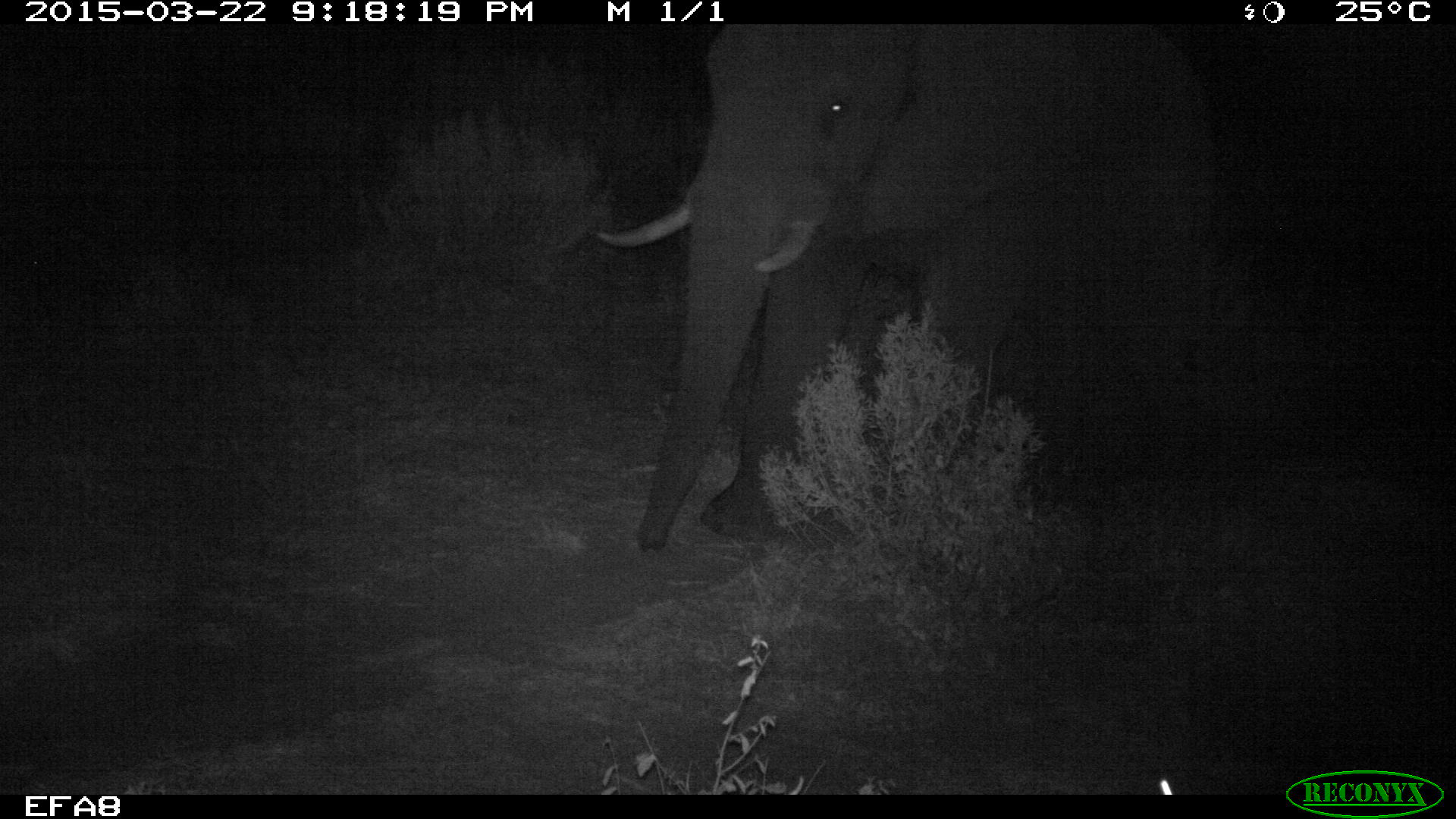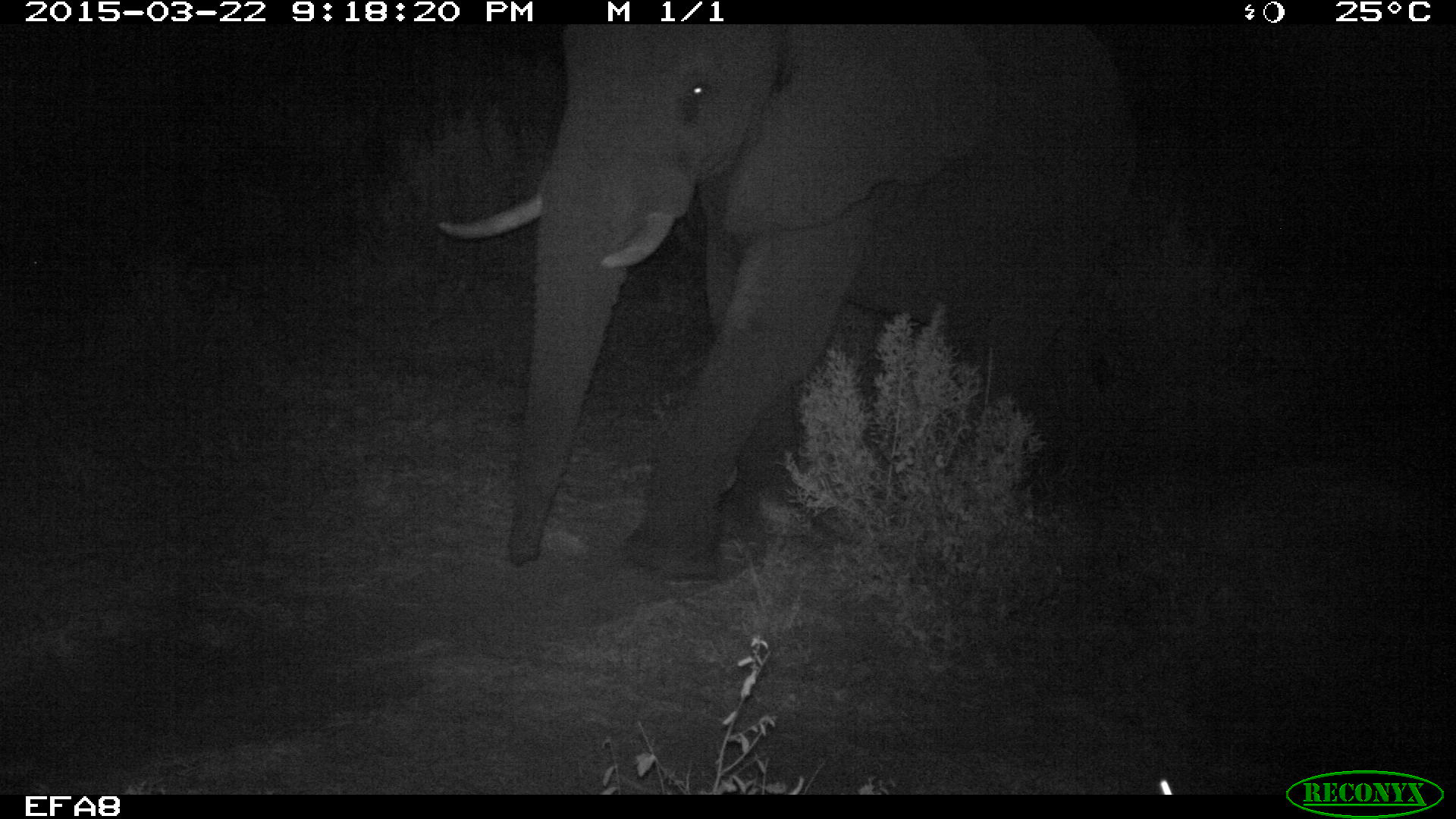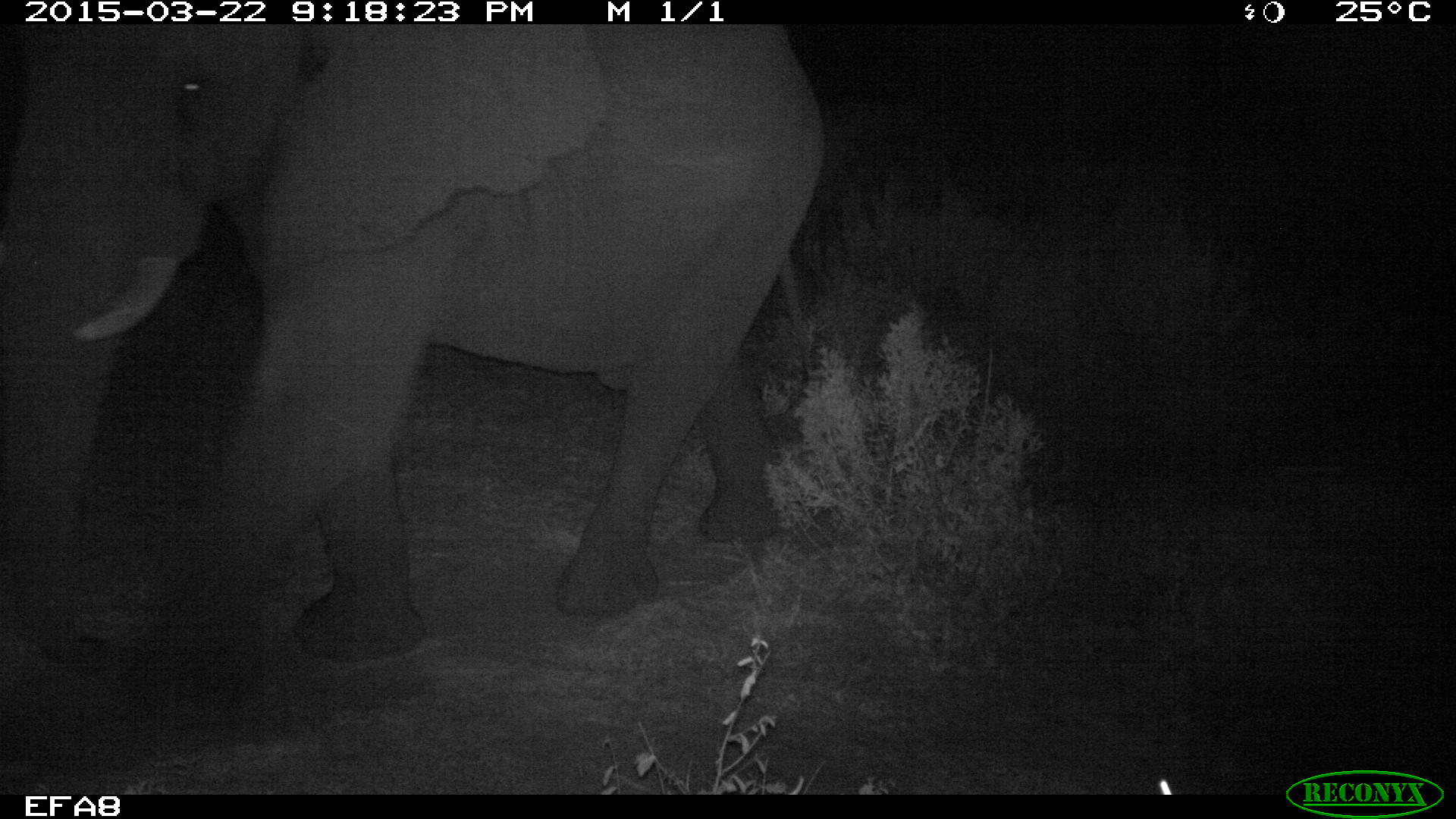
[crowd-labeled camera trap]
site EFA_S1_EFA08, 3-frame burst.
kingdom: Animalia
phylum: Chordata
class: Mammalia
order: Proboscidea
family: Elephantidae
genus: Loxodonta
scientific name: Loxodonta africana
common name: african bush elephant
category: elephant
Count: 1.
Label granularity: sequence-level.